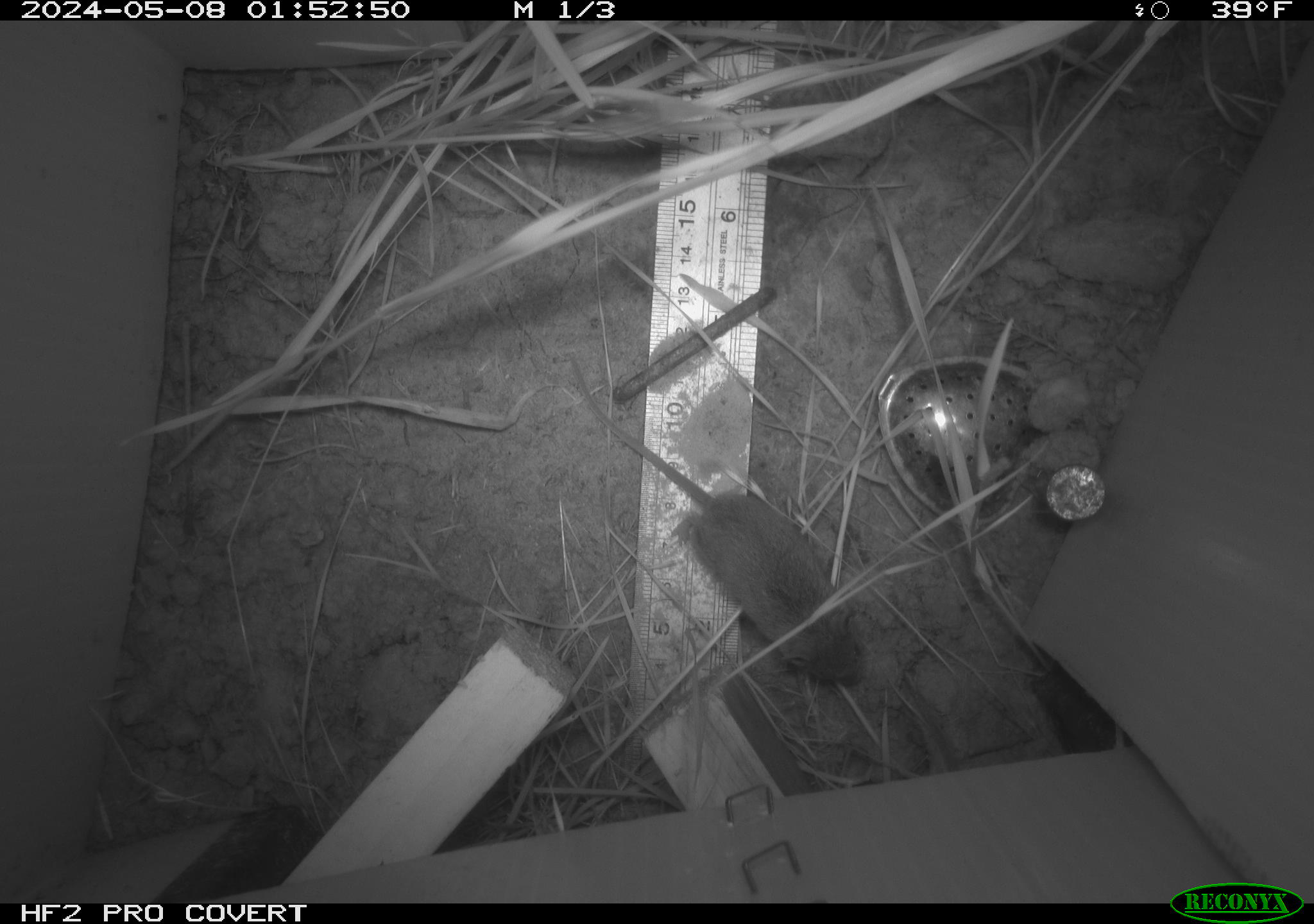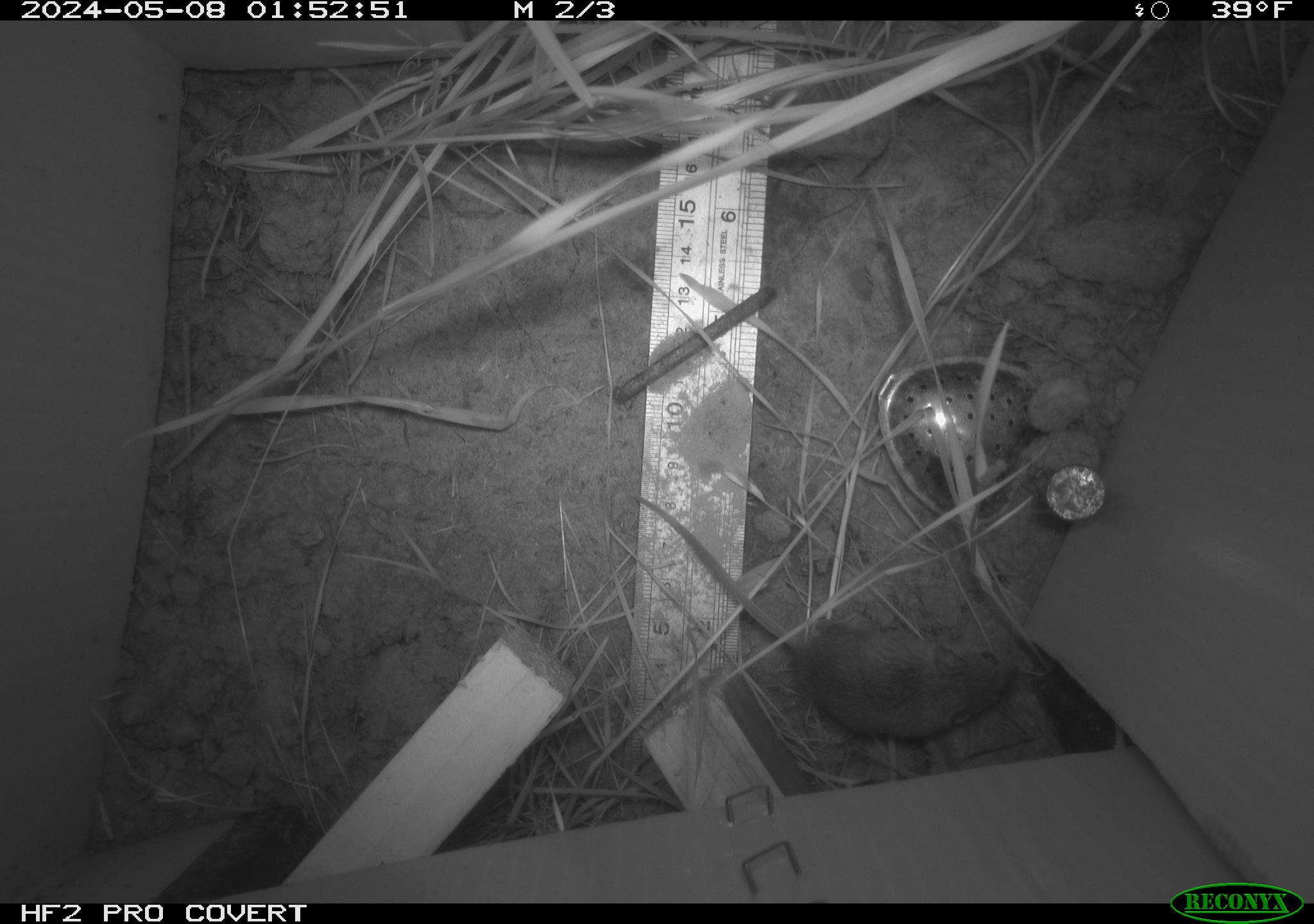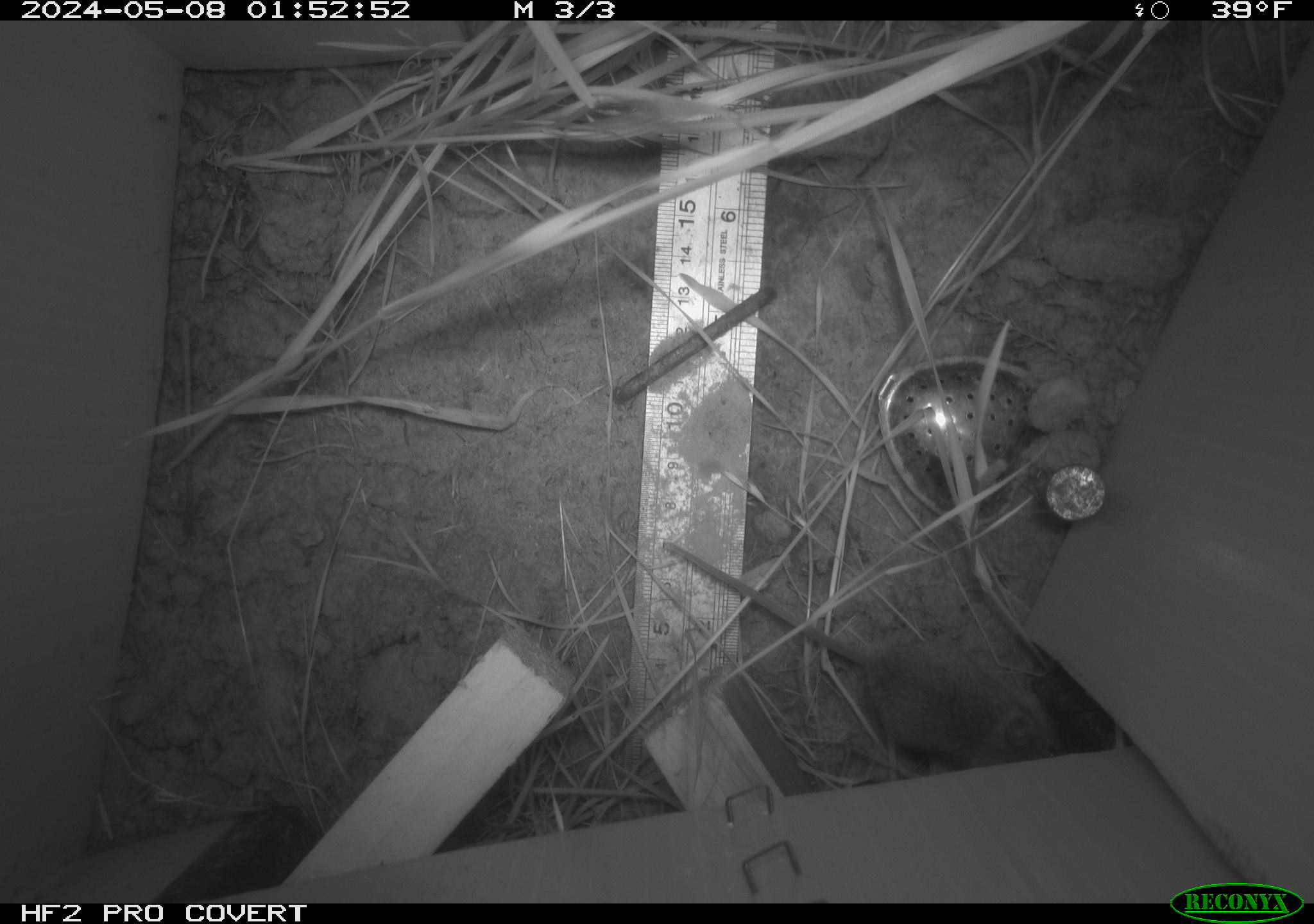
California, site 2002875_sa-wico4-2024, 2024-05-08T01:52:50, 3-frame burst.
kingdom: Animalia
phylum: Chordata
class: Mammalia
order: Rodentia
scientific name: Rodentia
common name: mouse species